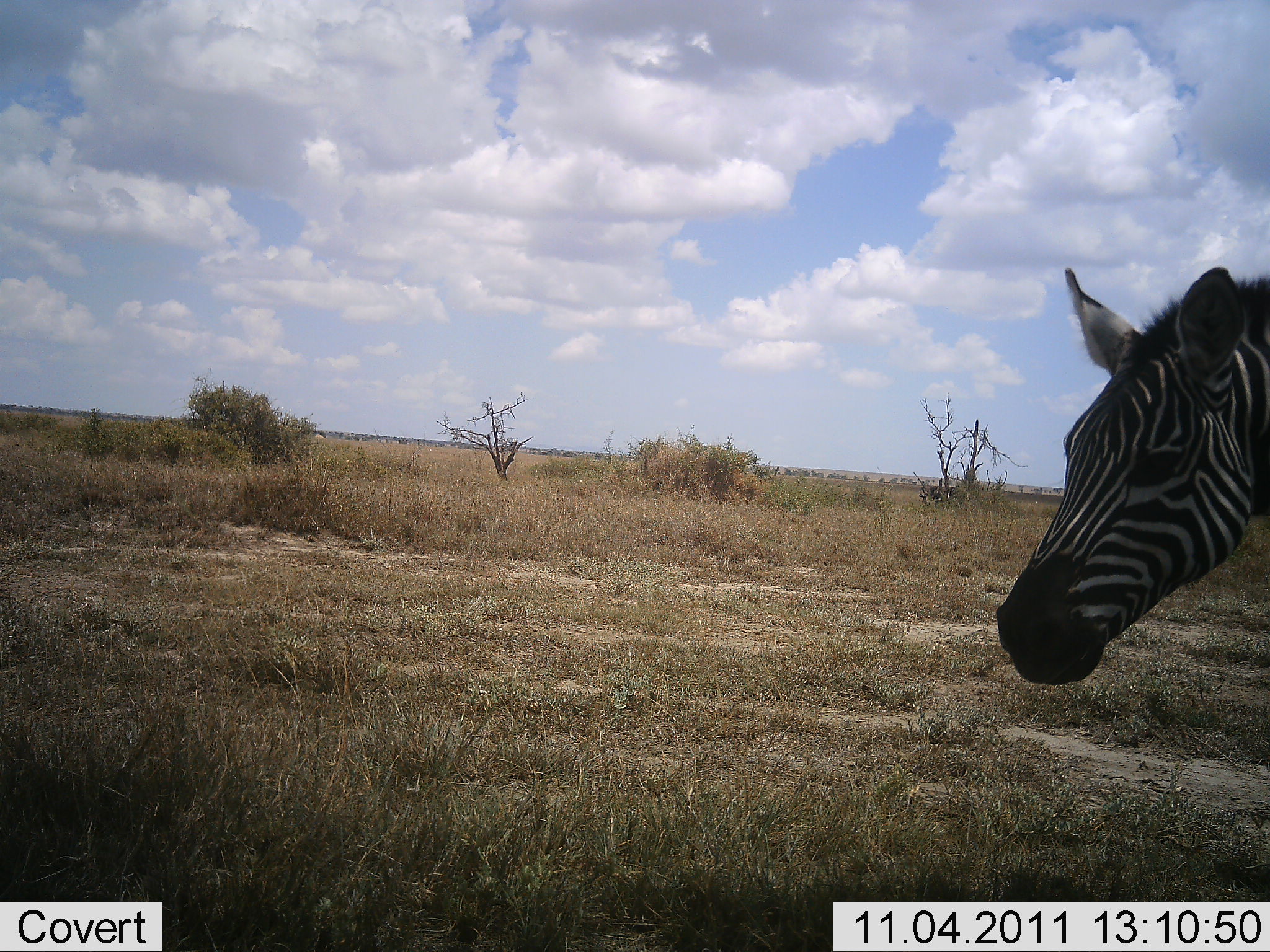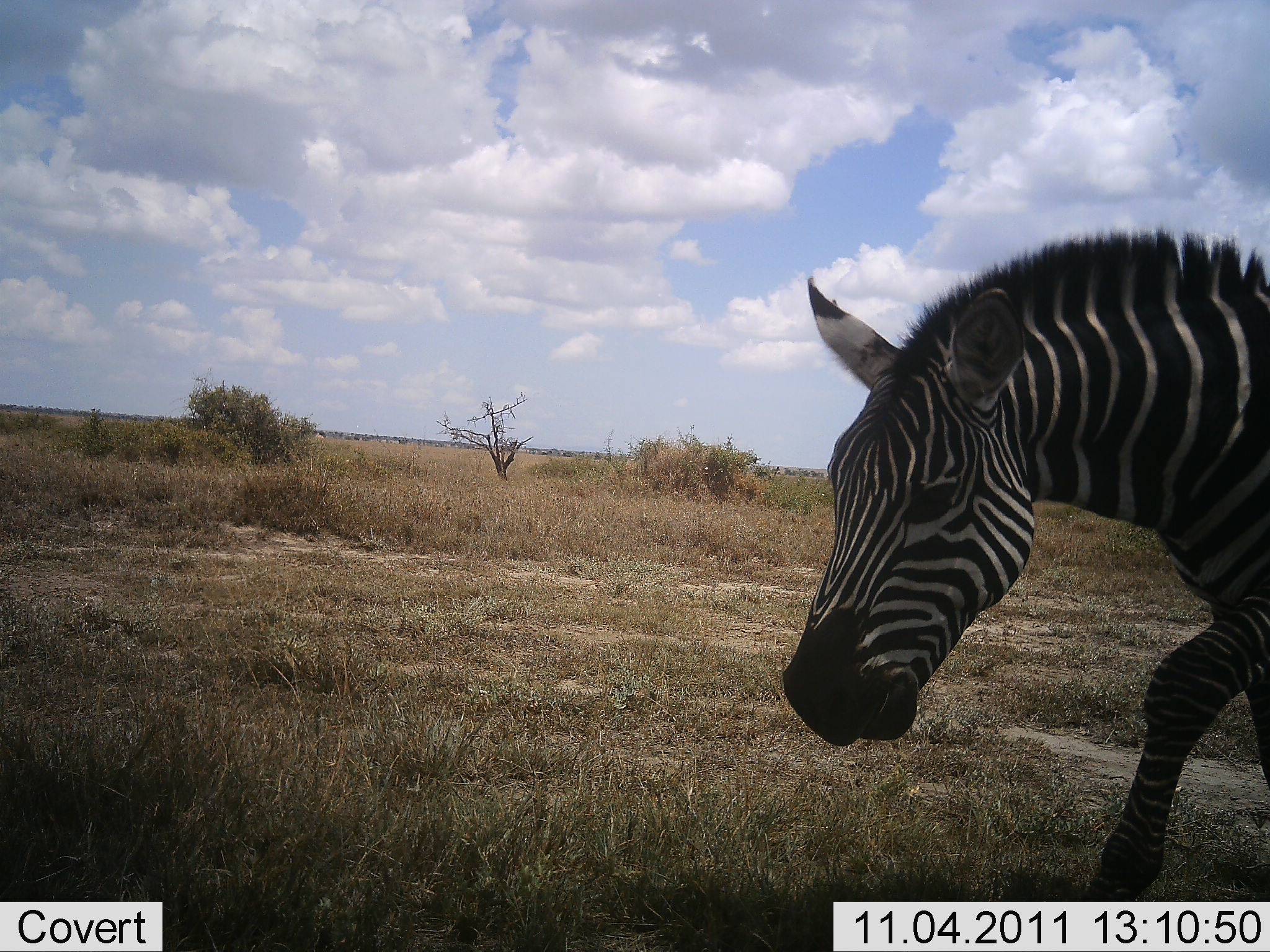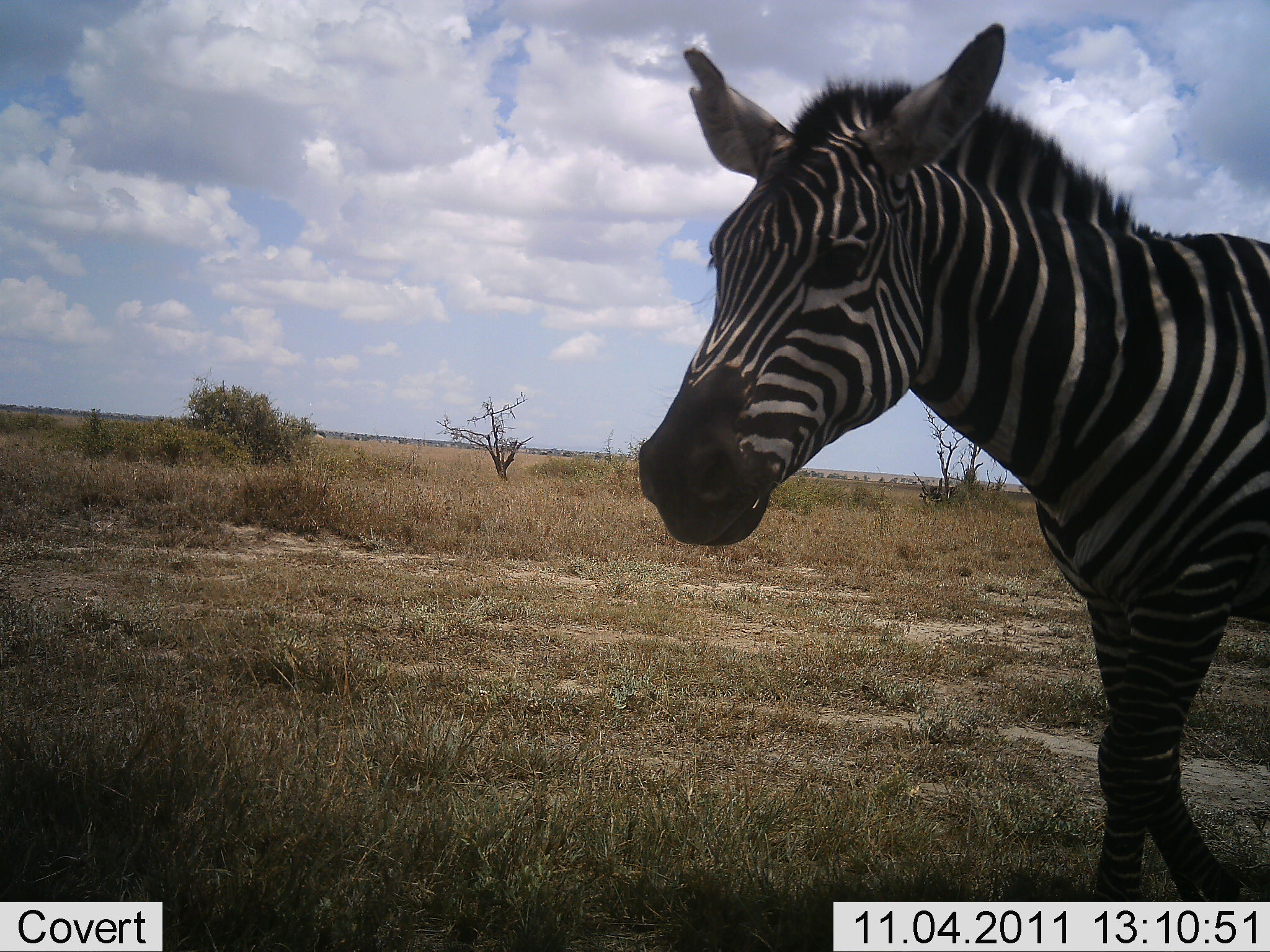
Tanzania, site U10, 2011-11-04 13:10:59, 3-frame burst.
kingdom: Animalia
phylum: Chordata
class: Mammalia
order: Perissodactyla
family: Equidae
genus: Equus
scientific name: Equus quagga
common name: plains zebra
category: zebra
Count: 1.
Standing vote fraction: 10%.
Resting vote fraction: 0%.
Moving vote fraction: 90%.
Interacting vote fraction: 0%.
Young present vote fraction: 10%.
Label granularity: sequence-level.